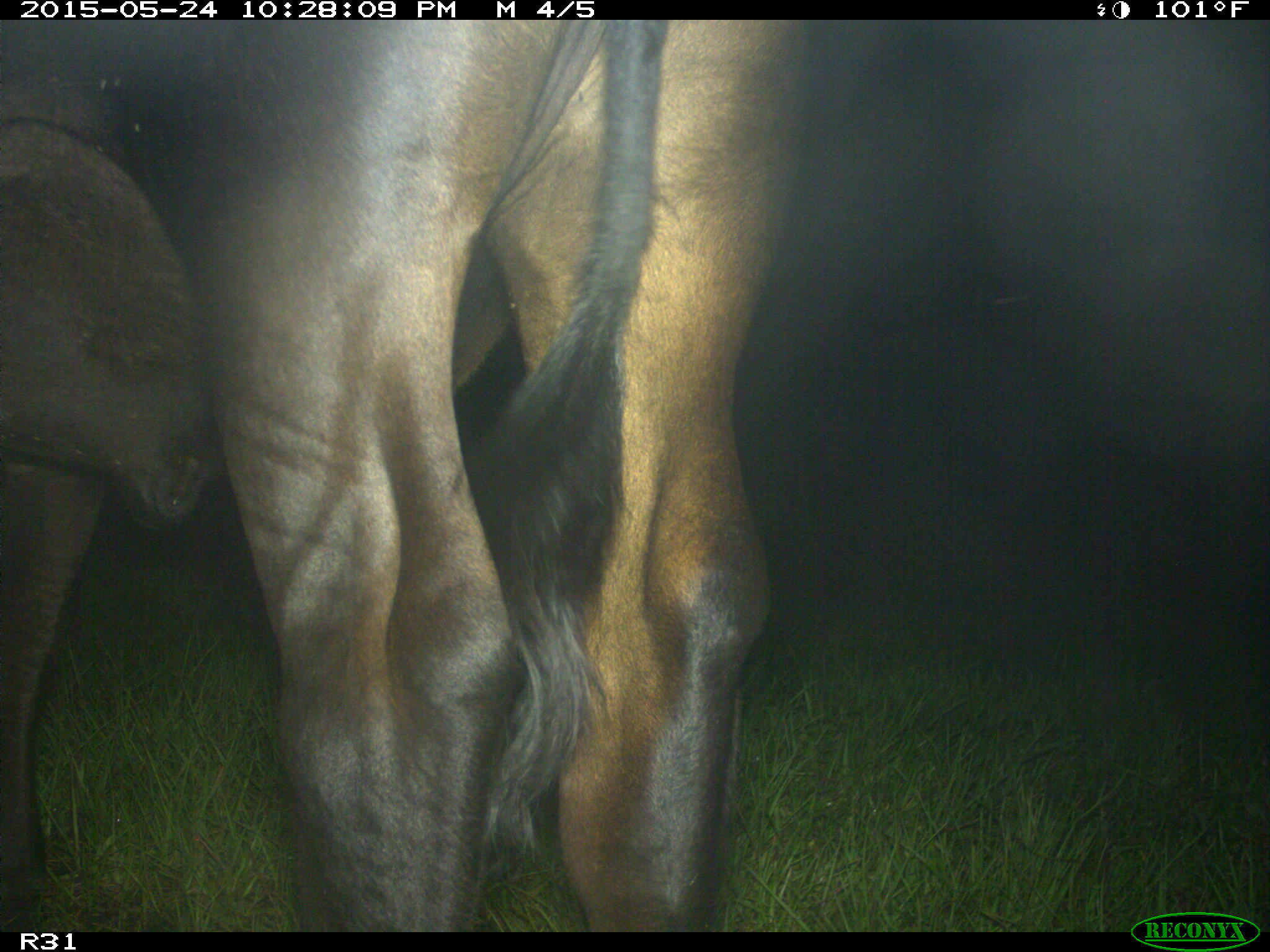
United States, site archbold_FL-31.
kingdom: Animalia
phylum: Chordata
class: Mammalia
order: Artiodactyla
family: Bovidae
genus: Bos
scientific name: Bos taurus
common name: domestic cow